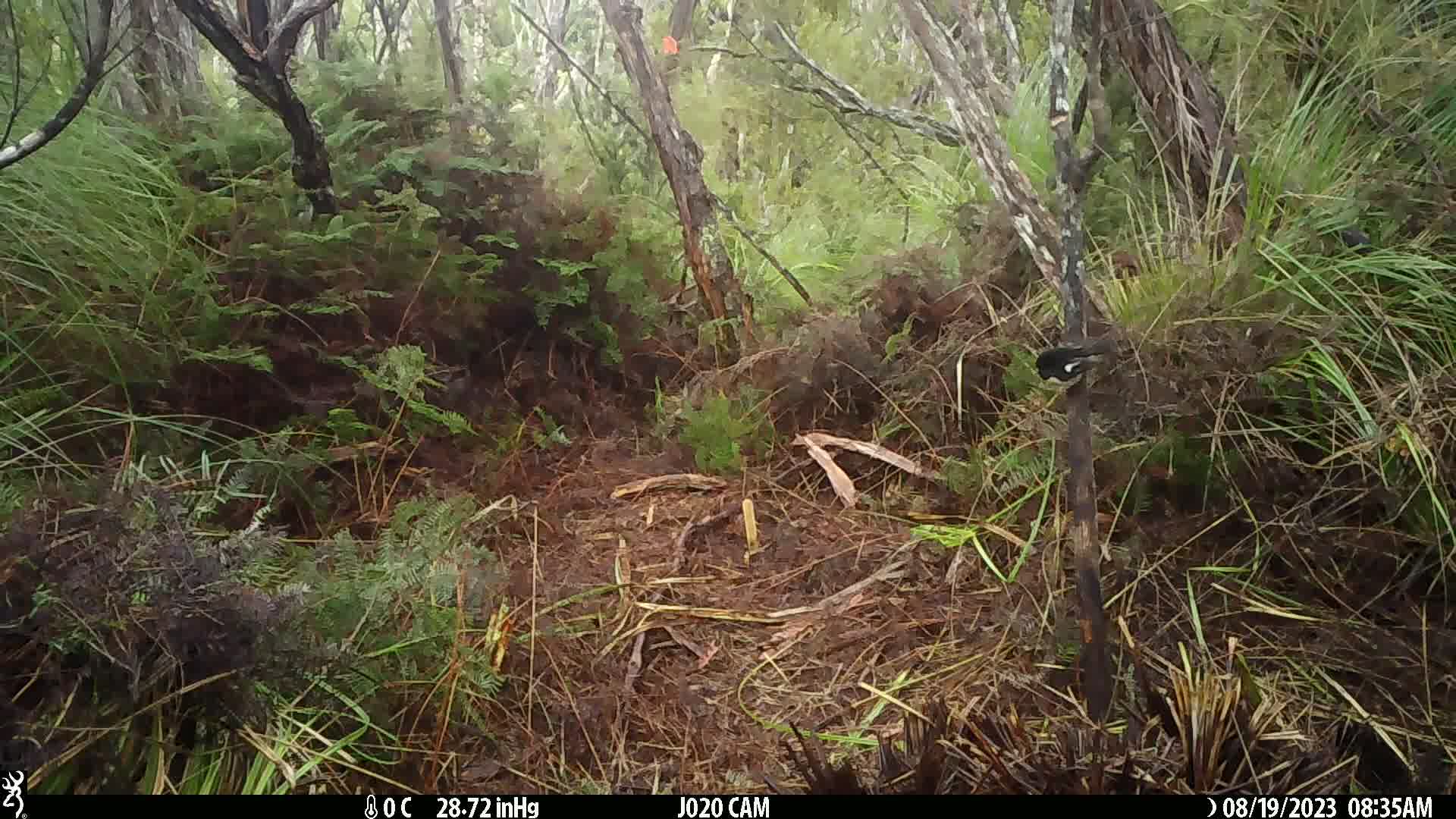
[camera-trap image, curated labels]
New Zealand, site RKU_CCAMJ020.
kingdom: Animalia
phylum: Chordata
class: Aves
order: Passeriformes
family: Petroicidae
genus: Petroica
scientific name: Petroica macrocephala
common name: tomtit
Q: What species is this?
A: Tomtit (Petroica macrocephala).